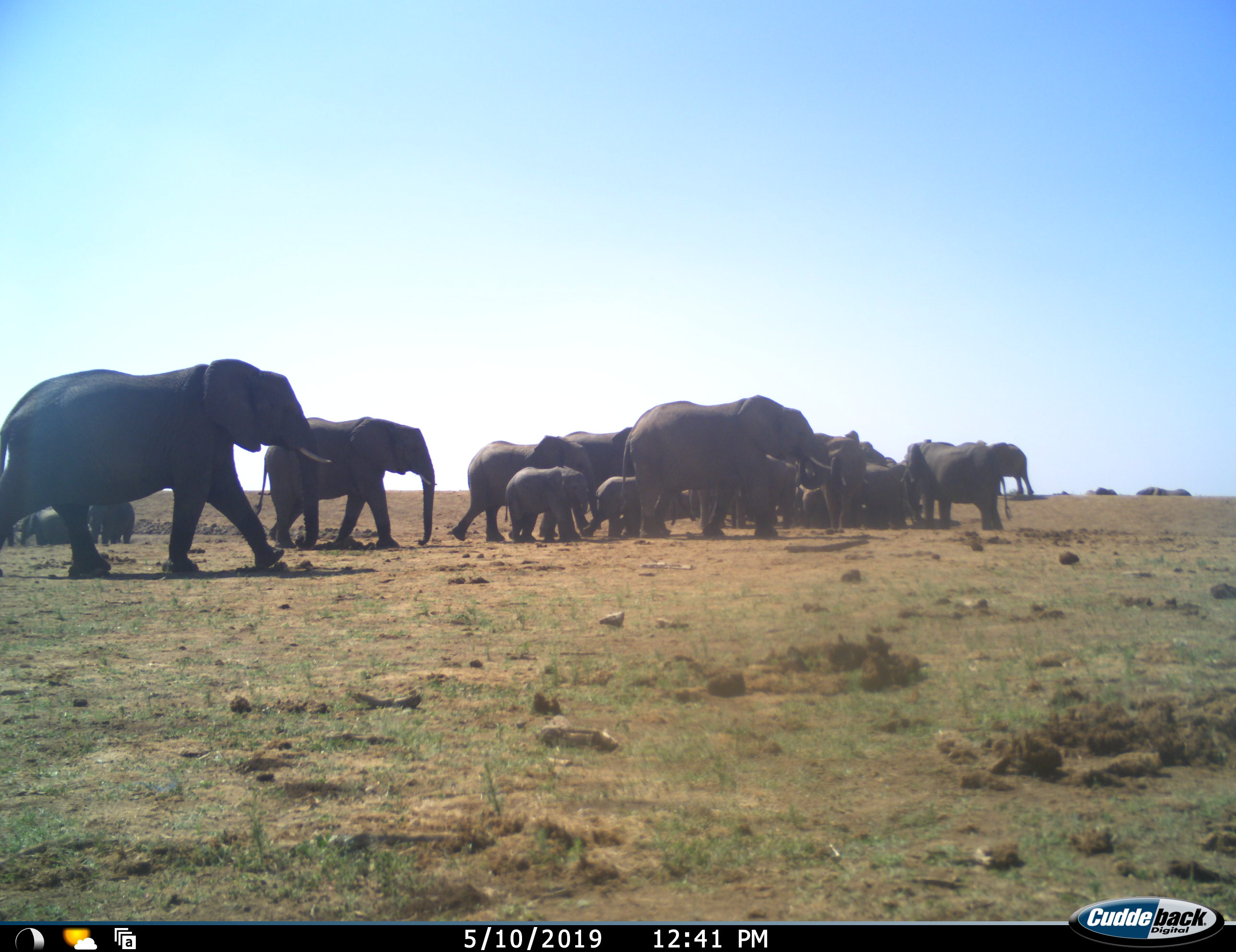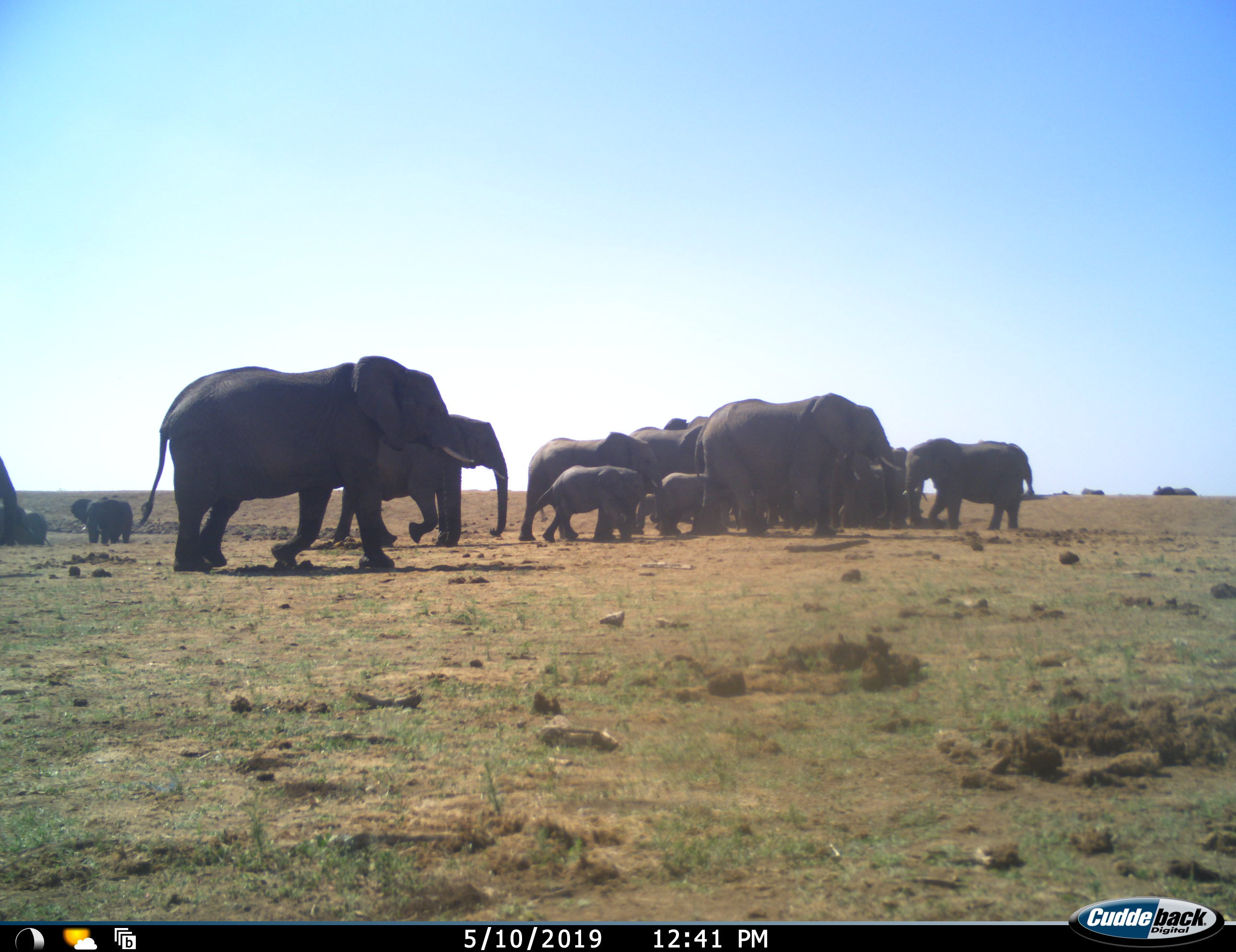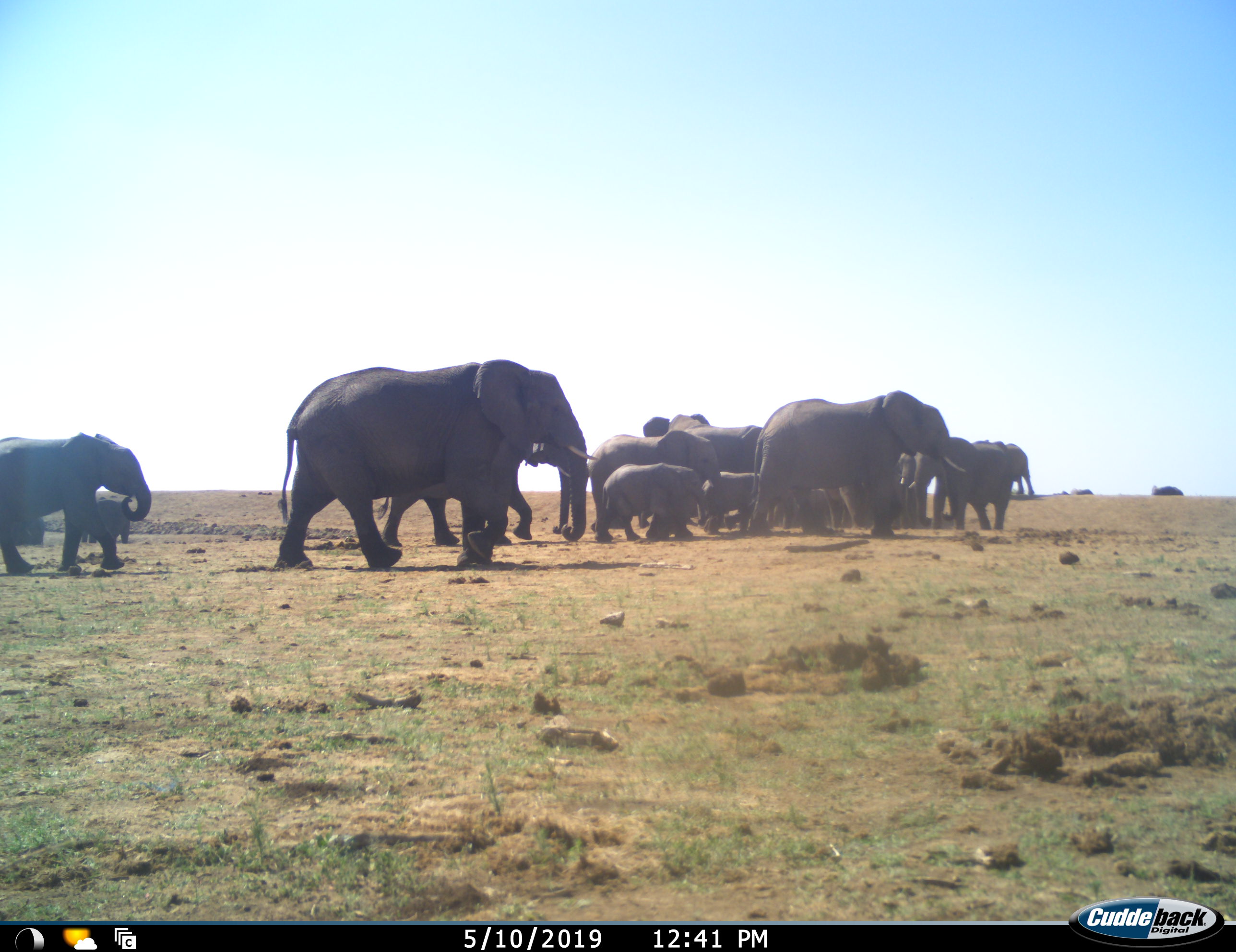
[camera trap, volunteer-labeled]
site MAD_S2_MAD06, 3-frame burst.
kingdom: Animalia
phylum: Chordata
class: Mammalia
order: Proboscidea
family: Elephantidae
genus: Loxodonta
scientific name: Loxodonta africana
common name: african bush elephant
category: elephant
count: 11-50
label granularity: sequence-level